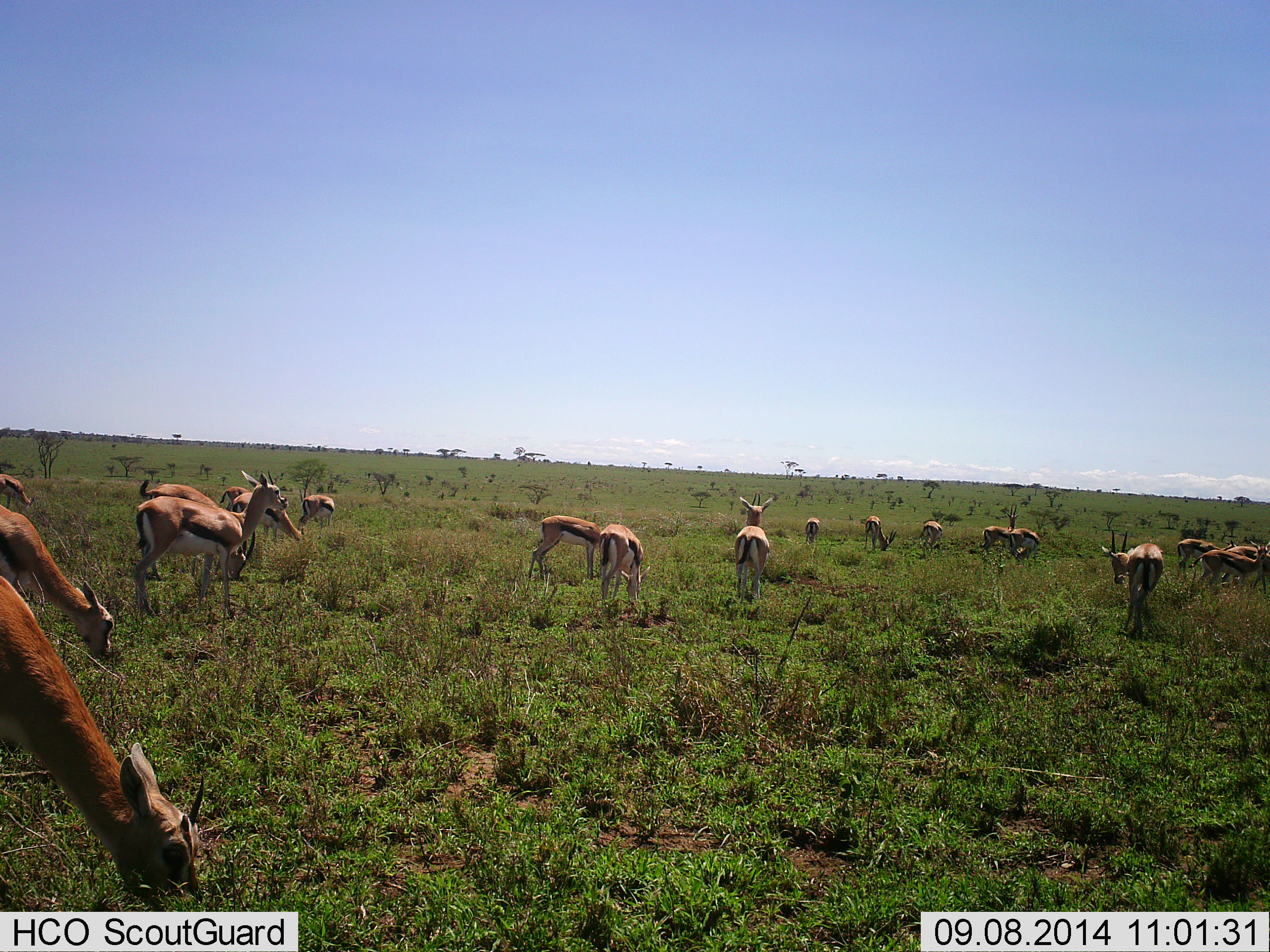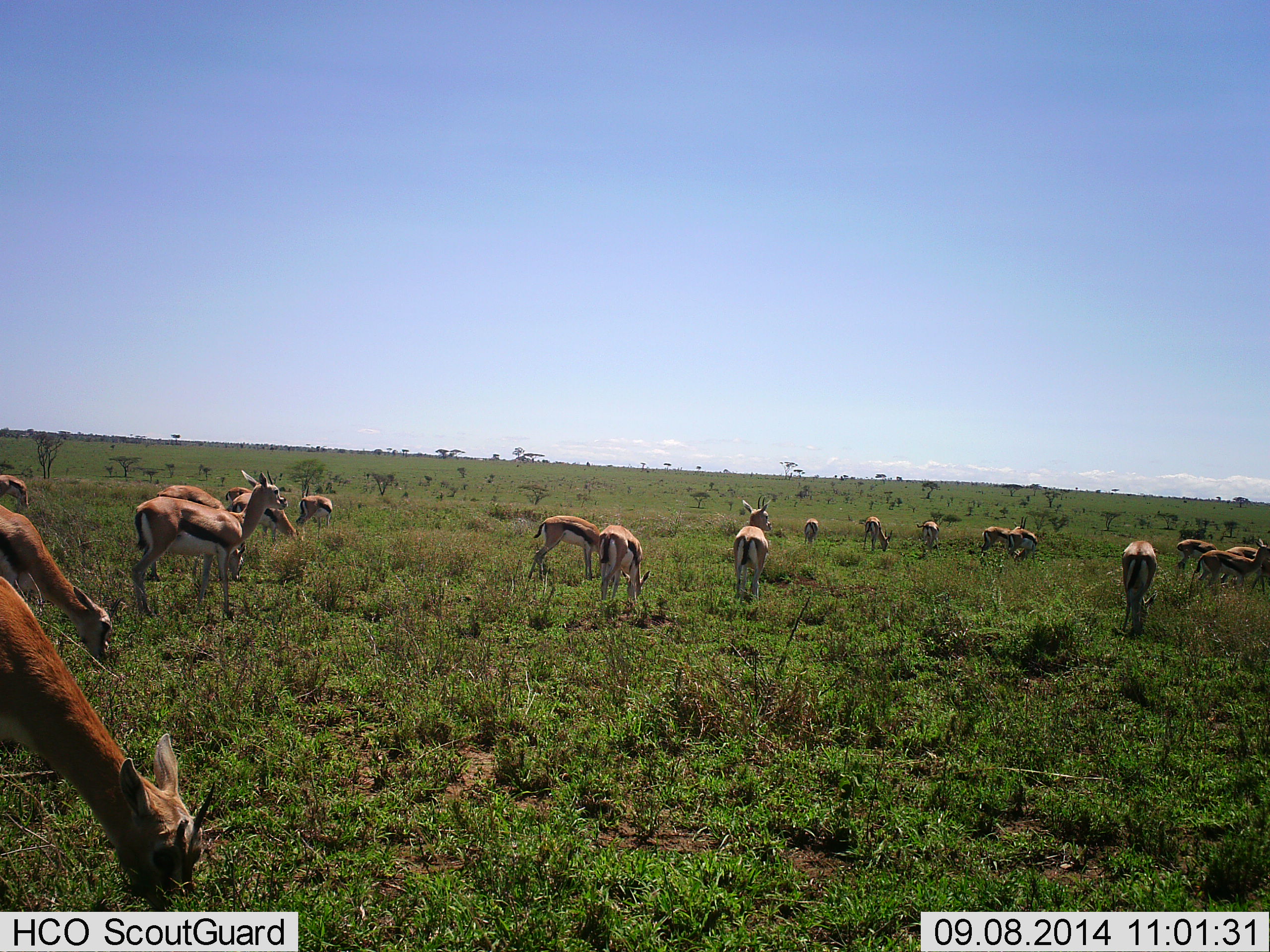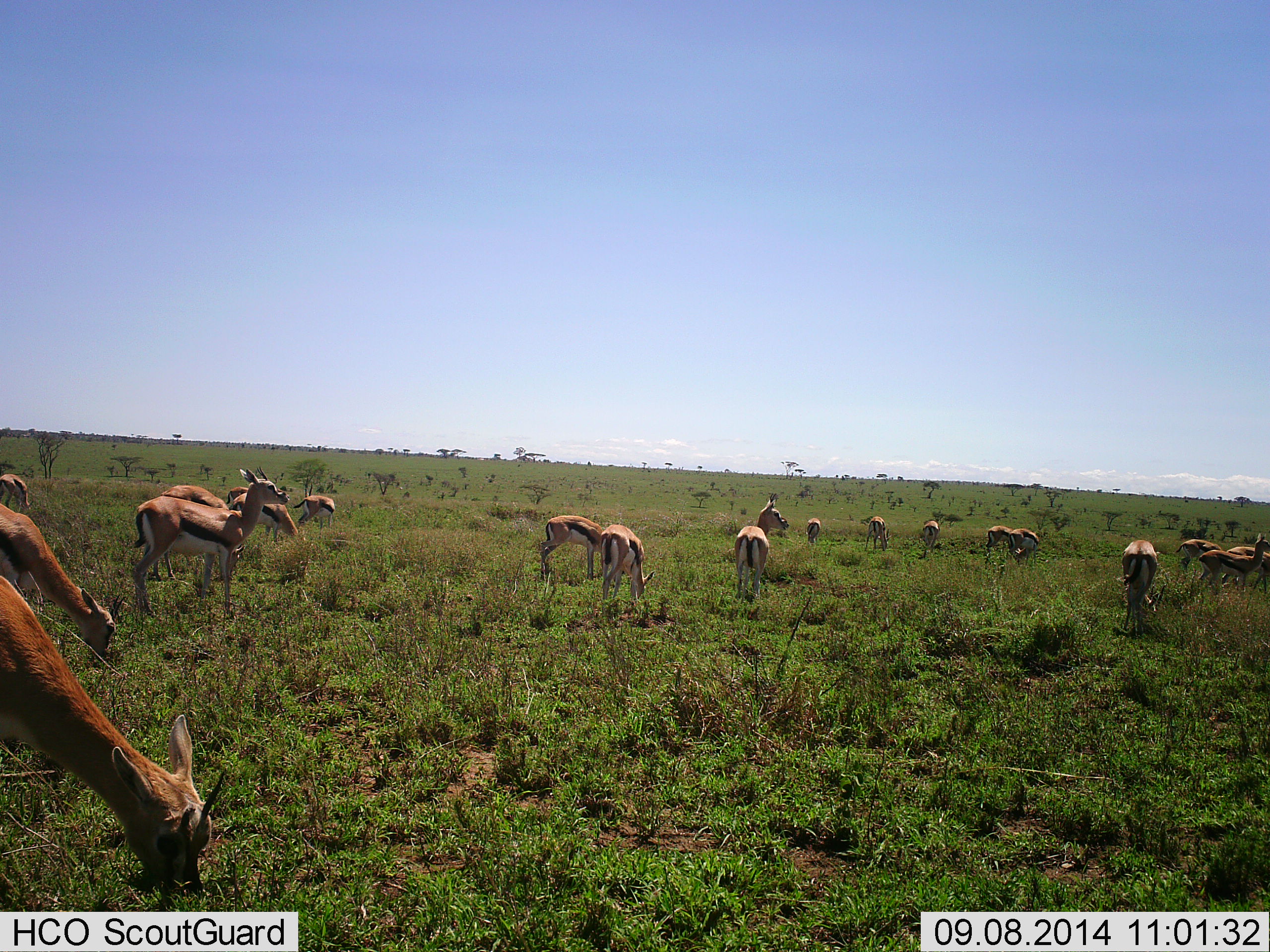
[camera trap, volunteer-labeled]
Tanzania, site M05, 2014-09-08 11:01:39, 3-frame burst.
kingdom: Animalia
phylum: Chordata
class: Mammalia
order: Artiodactyla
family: Bovidae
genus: Eudorcas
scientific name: Eudorcas thomsonii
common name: thomson's gazelle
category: gazellethomsons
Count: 11-50.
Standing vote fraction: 50%.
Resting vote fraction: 0%.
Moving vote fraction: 30%.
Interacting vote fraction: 10%.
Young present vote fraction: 10%.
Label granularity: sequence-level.